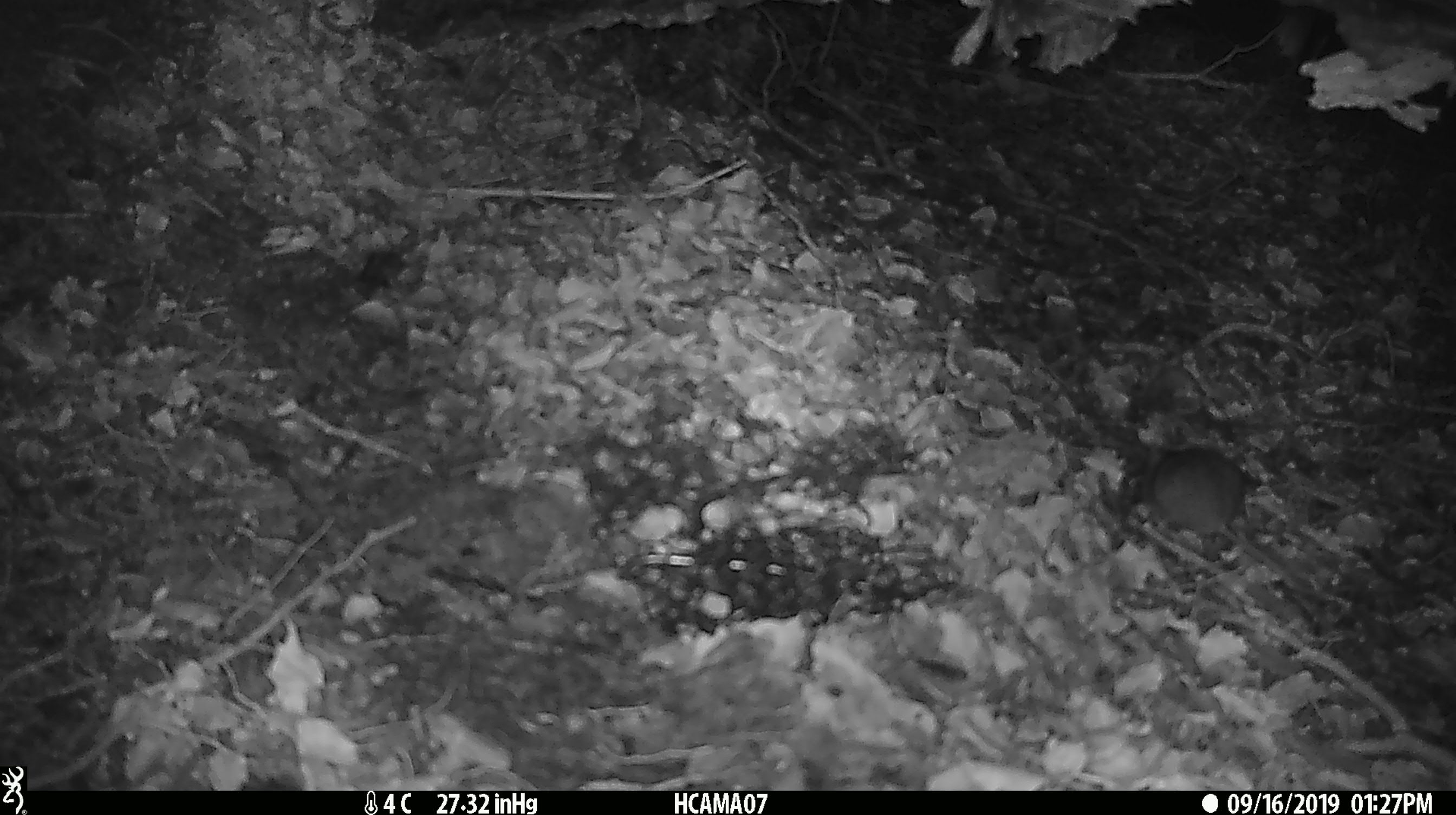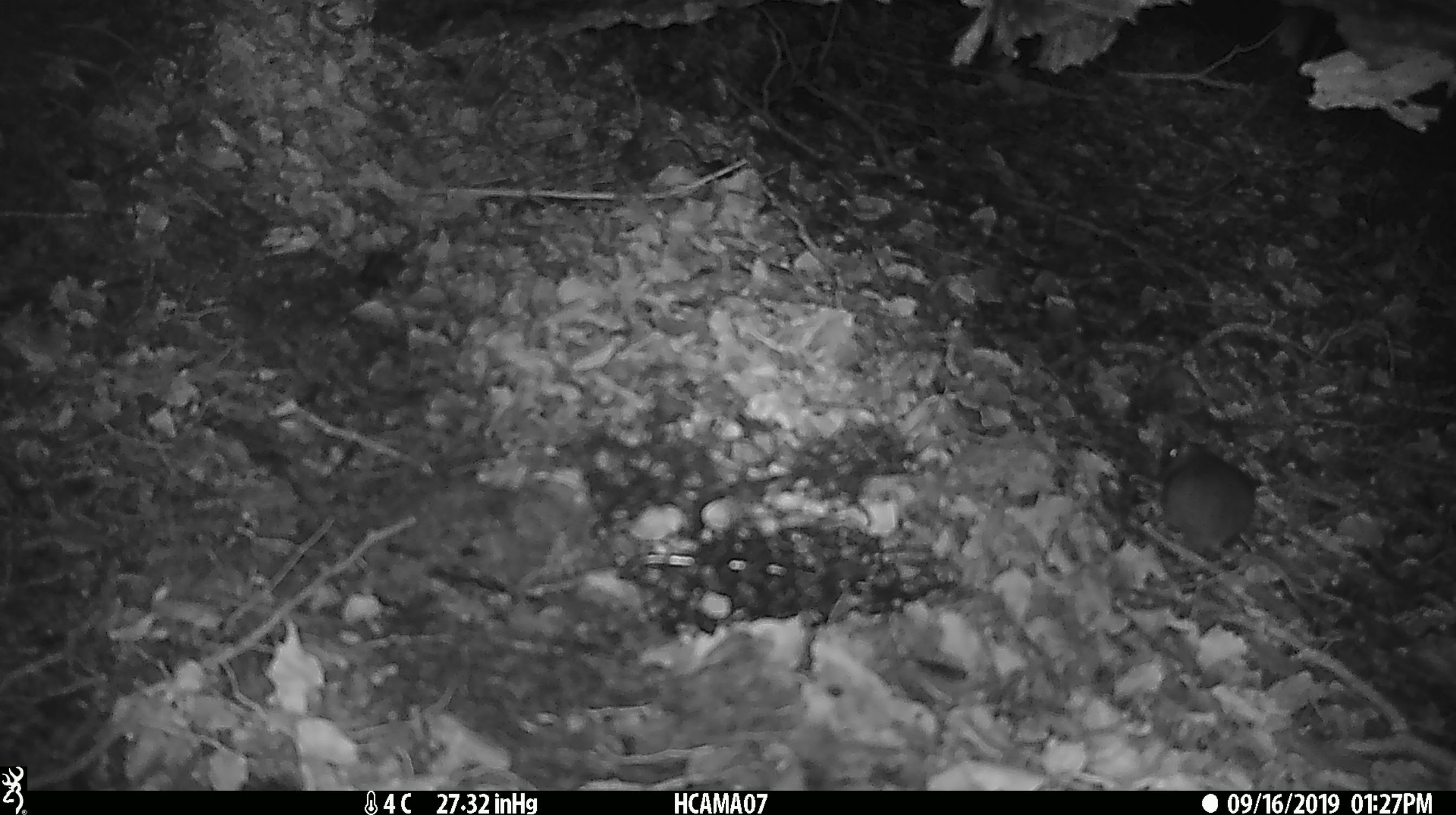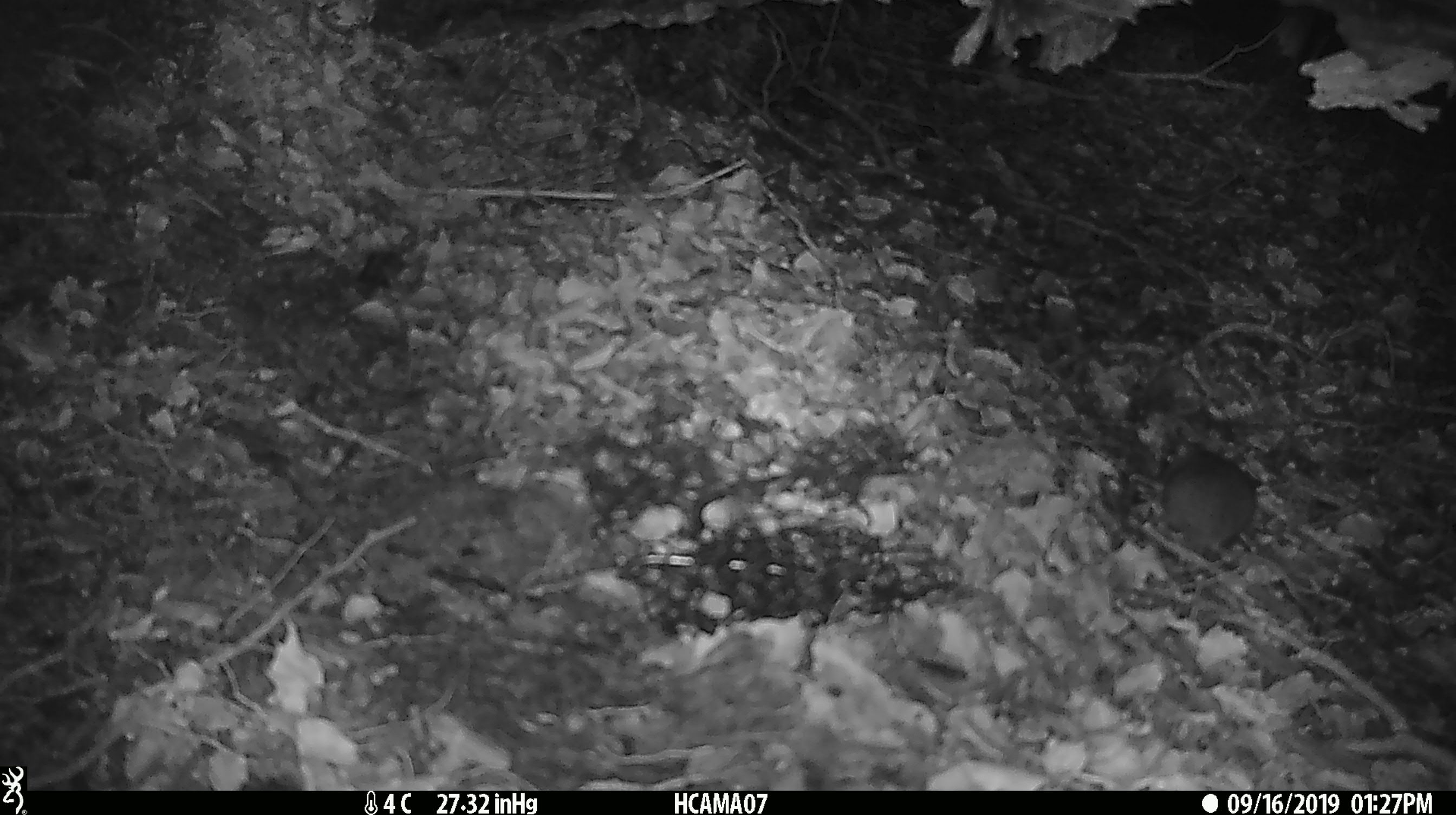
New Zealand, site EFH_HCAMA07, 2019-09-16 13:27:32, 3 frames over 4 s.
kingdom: Animalia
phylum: Chordata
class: Mammalia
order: Rodentia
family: Muridae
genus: Mus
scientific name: Mus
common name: mouse